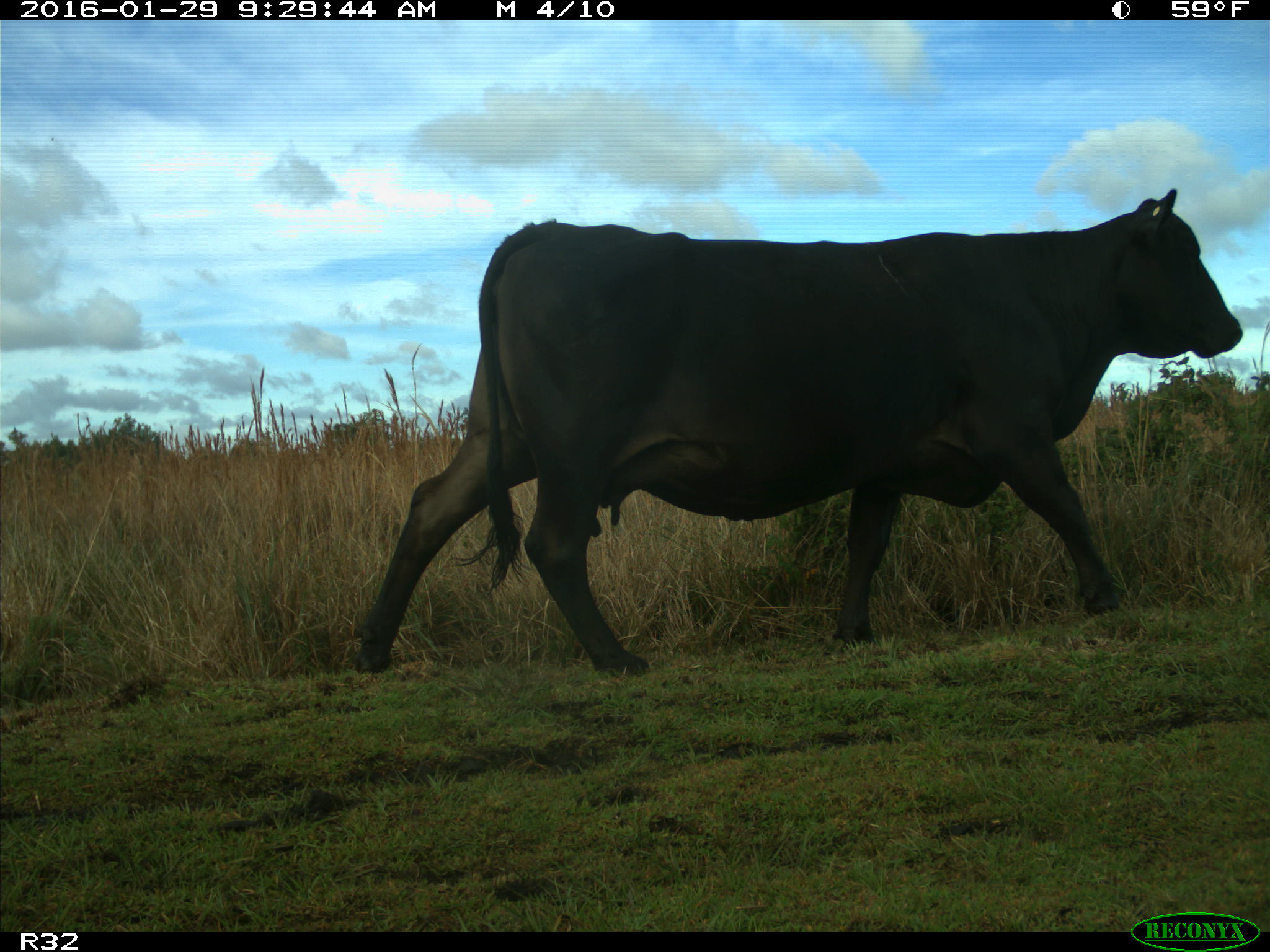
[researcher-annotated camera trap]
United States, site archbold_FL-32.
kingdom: Animalia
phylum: Chordata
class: Mammalia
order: Artiodactyla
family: Bovidae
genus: Bos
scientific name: Bos taurus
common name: domestic cow